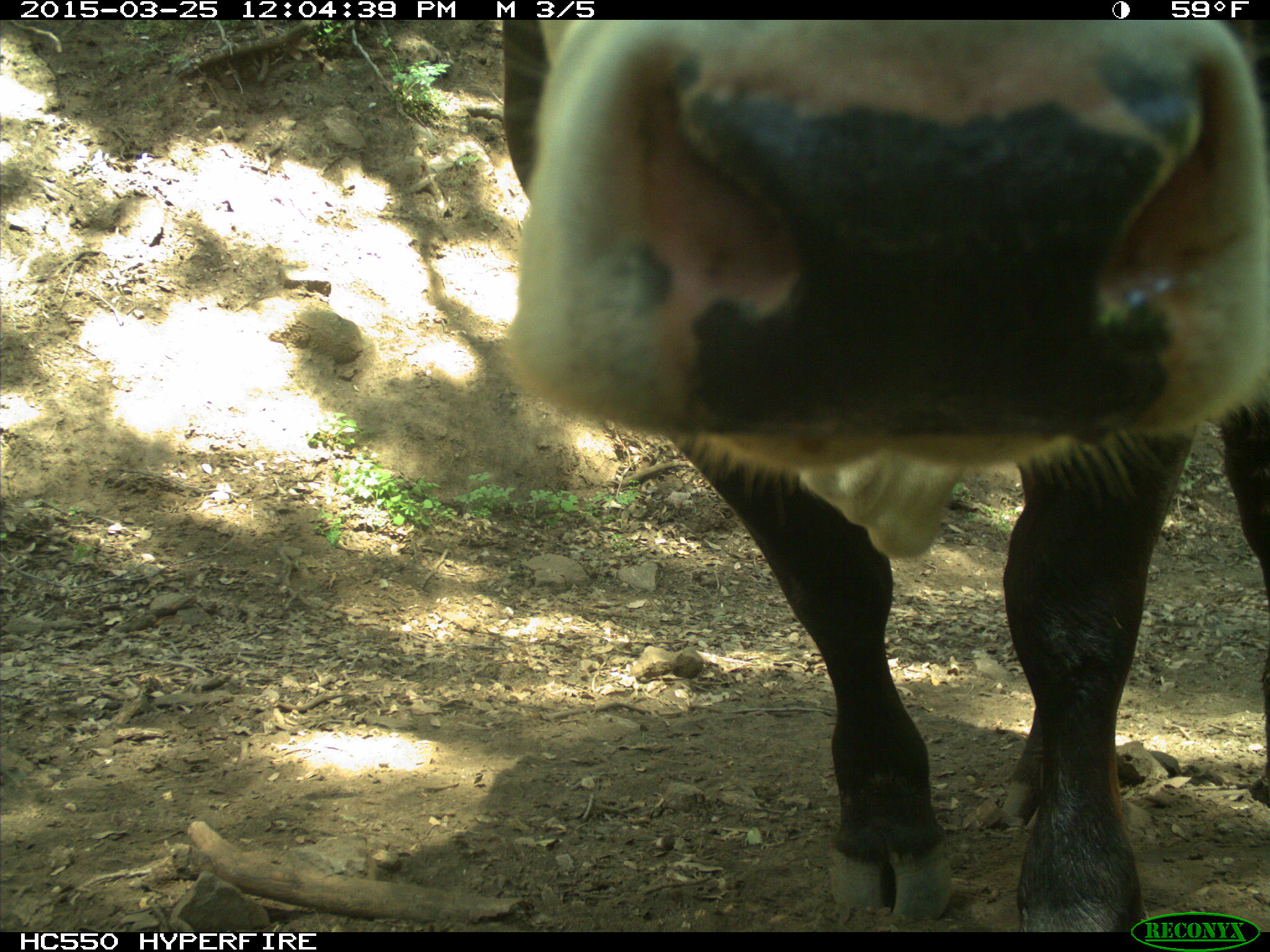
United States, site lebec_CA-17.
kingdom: Animalia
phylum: Chordata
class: Mammalia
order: Artiodactyla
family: Bovidae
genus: Bos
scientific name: Bos taurus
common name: domestic cow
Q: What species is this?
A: Bos taurus (domestic cow).